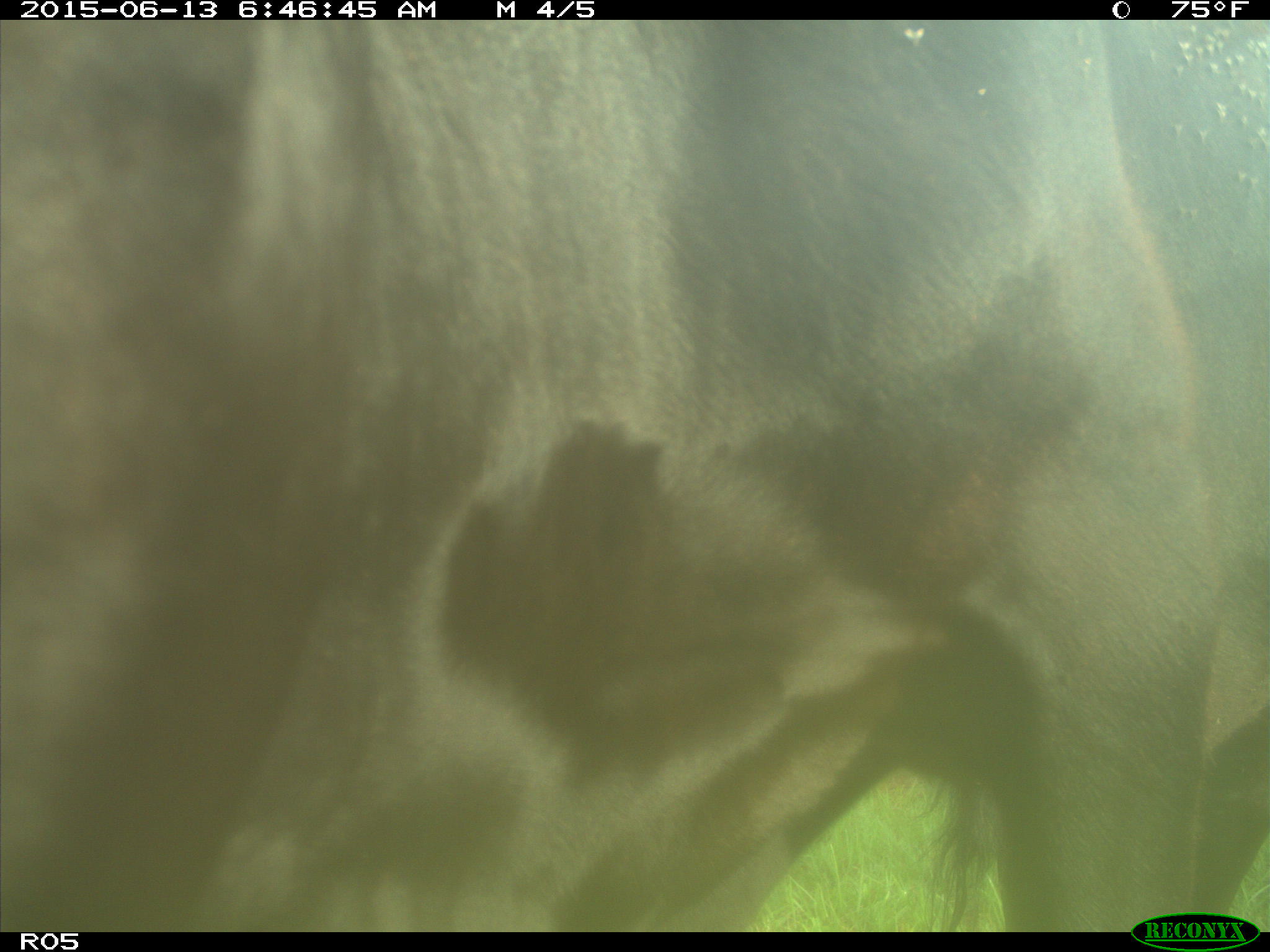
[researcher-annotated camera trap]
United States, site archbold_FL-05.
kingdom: Animalia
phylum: Chordata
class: Mammalia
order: Artiodactyla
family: Bovidae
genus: Bos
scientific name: Bos taurus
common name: domestic cow